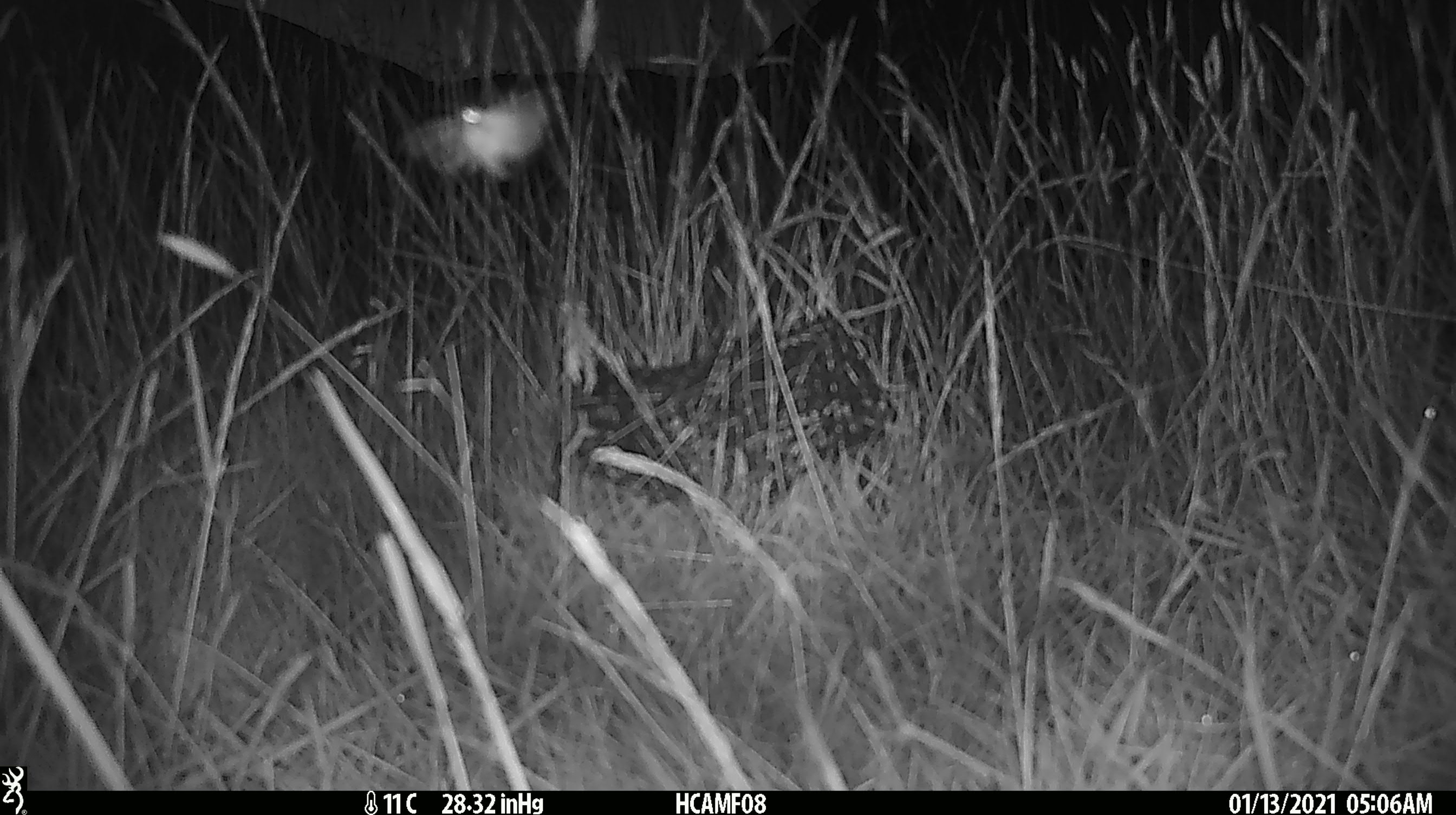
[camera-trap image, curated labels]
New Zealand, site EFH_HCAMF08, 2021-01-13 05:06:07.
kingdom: Animalia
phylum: Arthropoda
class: Insecta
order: Lepidoptera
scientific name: Lepidoptera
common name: moth